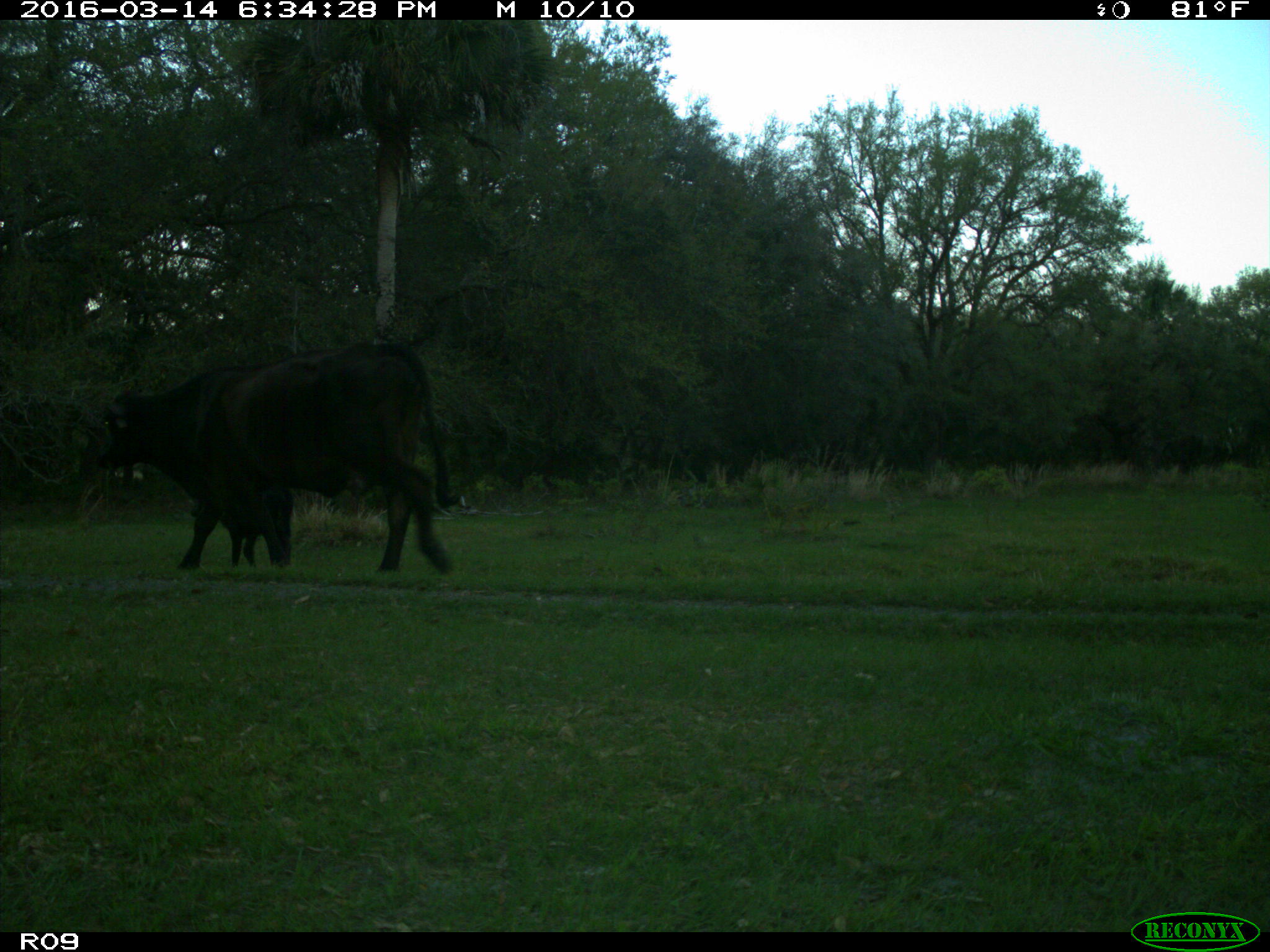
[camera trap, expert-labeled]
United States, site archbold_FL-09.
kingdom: Animalia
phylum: Chordata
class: Mammalia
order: Artiodactyla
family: Bovidae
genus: Bos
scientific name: Bos taurus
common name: domestic cow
Bos taurus (domestic cow).